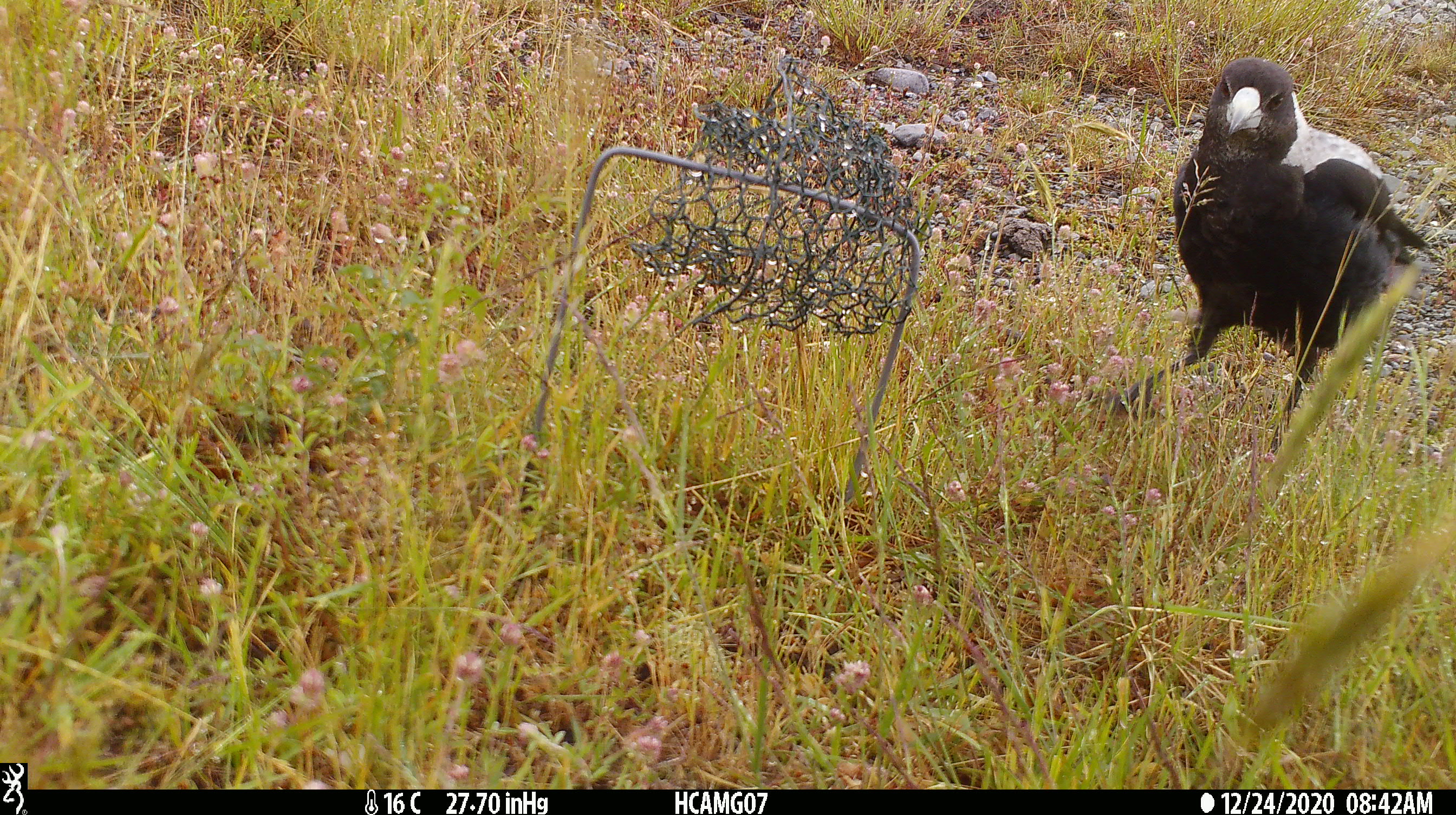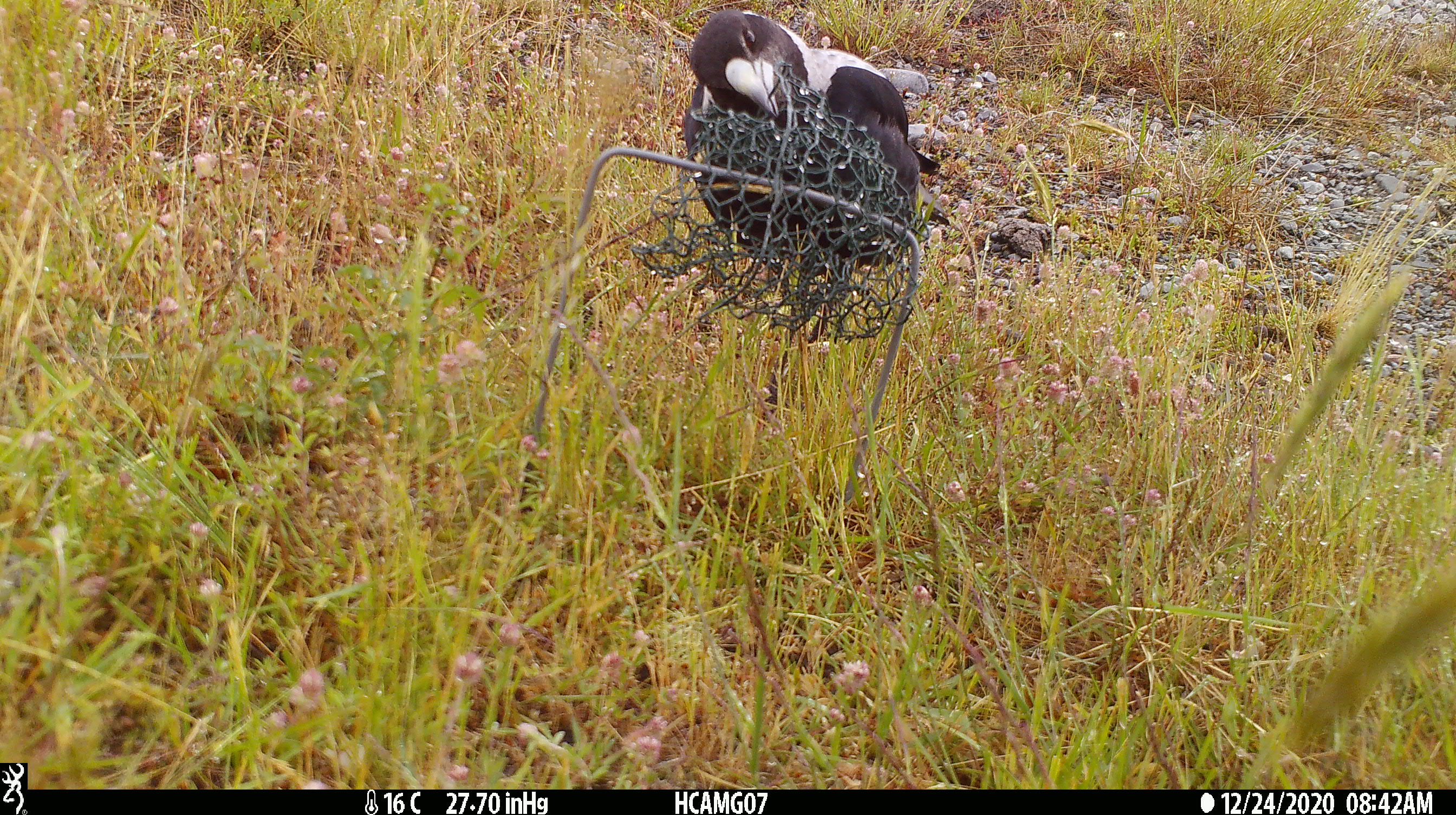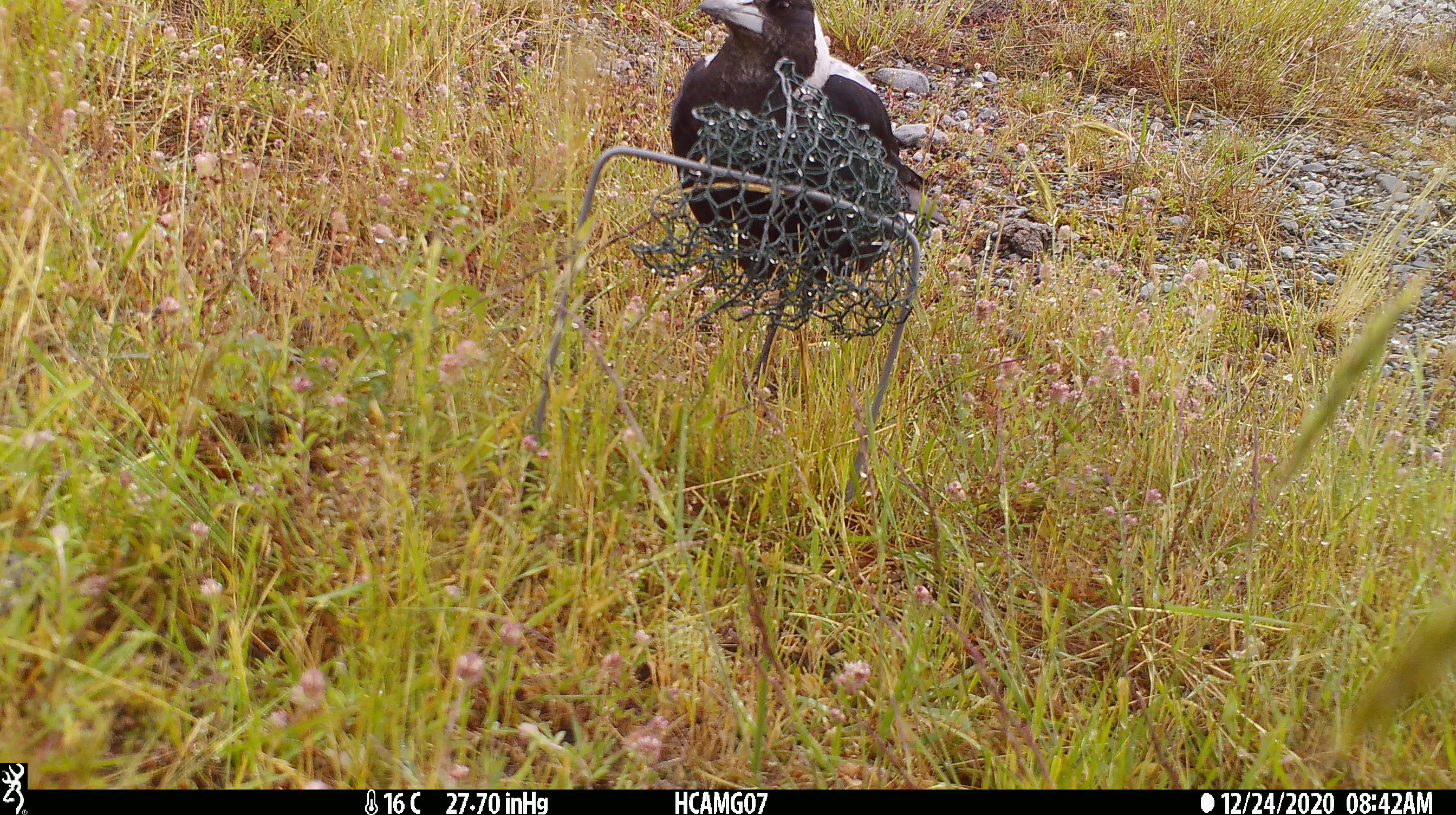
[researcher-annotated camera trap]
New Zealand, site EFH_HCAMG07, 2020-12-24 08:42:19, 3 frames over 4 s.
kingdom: Animalia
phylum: Chordata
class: Aves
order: Passeriformes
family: Artamidae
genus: Gymnorhina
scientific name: Gymnorhina tibicen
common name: australian magpie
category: magpie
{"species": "magpie (australian magpie) (Gymnorhina tibicen)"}